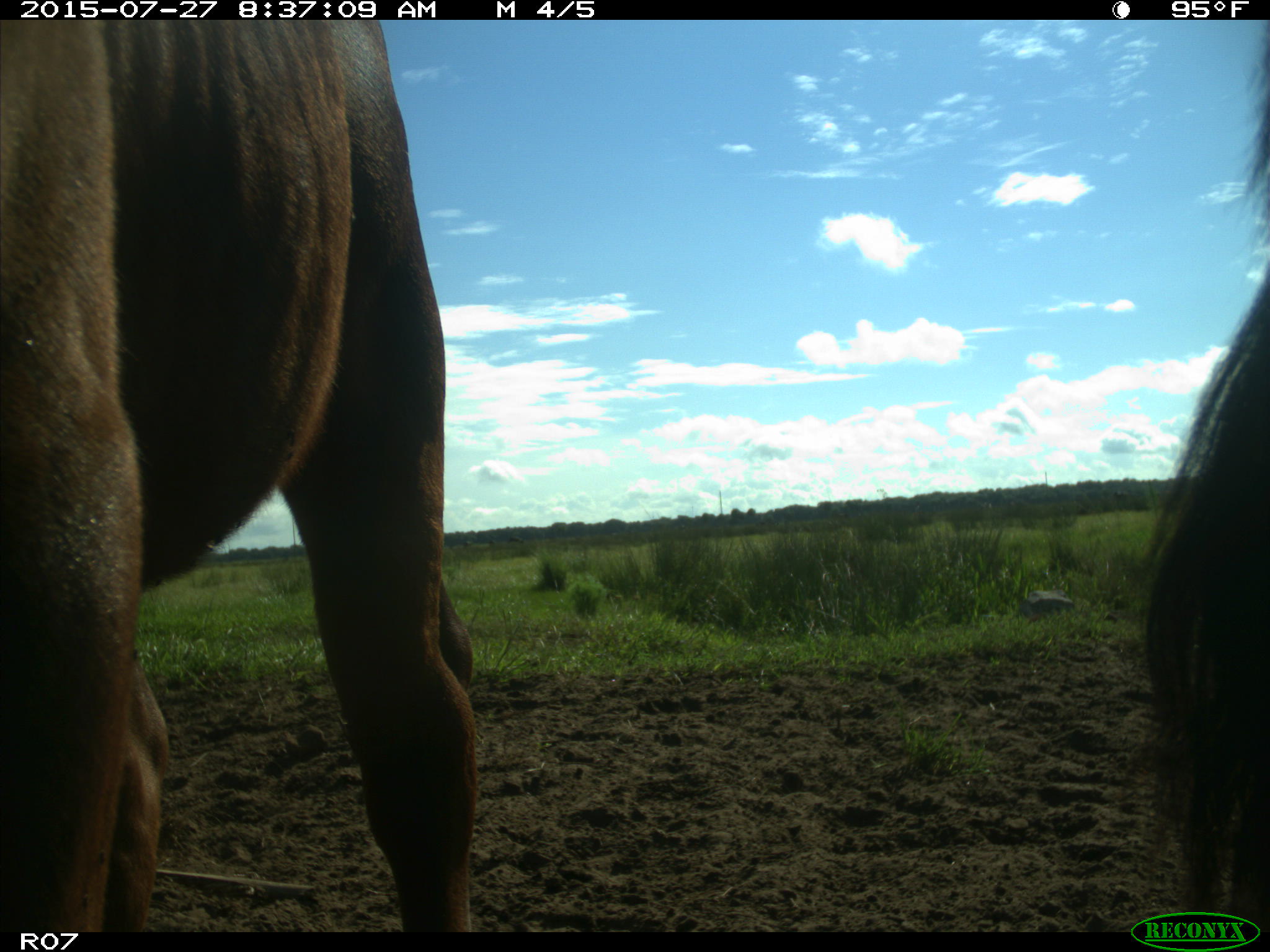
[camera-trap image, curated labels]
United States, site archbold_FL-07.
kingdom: Animalia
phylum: Chordata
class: Mammalia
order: Artiodactyla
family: Bovidae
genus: Bos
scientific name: Bos taurus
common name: domestic cow